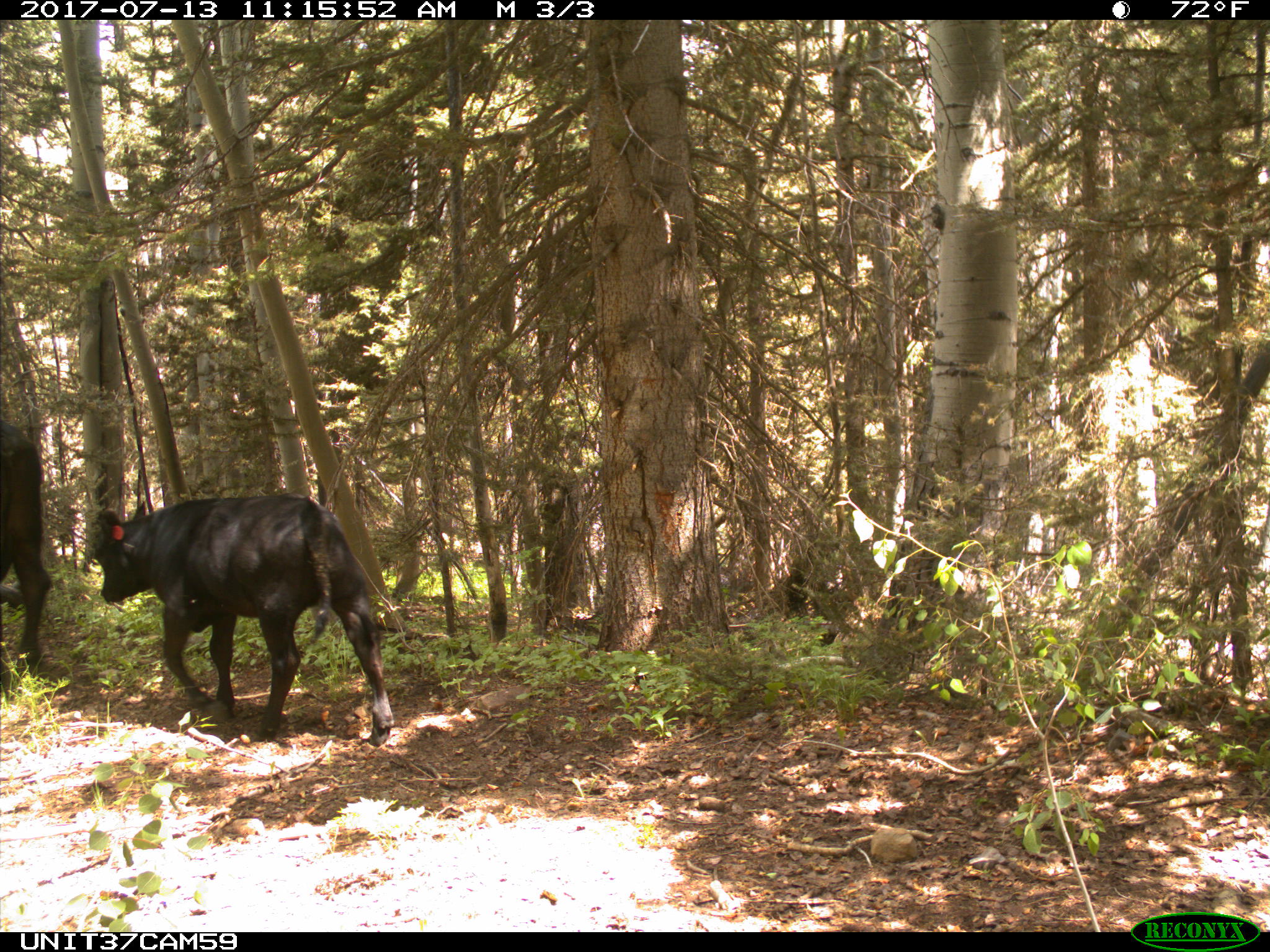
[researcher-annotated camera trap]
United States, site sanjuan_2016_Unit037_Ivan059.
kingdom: Animalia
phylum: Chordata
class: Mammalia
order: Artiodactyla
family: Bovidae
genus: Bos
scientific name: Bos taurus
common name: domestic cow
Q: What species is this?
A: Bos taurus (domestic cow).